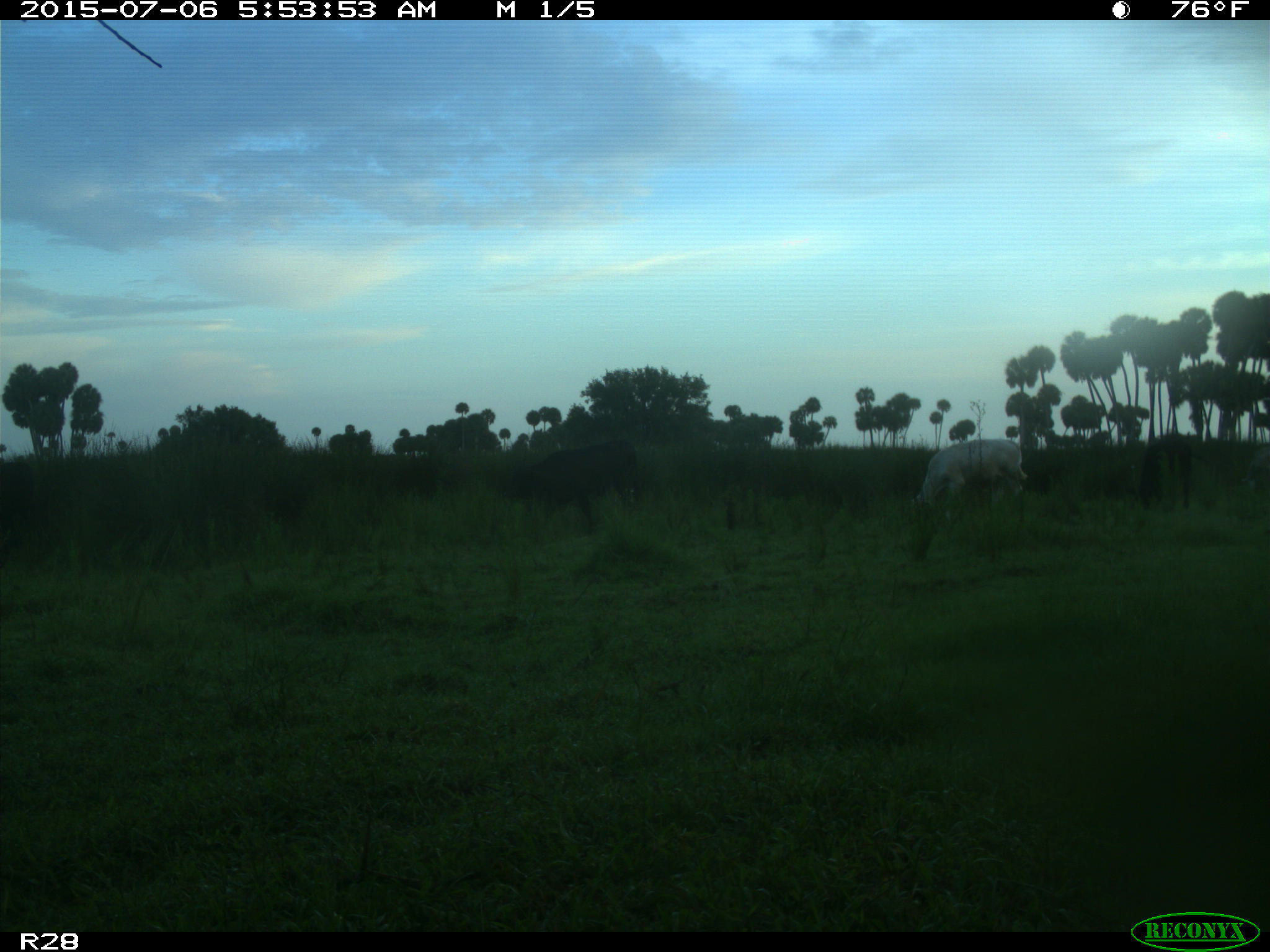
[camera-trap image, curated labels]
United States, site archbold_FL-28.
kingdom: Animalia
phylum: Chordata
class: Mammalia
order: Artiodactyla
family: Bovidae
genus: Bos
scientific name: Bos taurus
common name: domestic cow